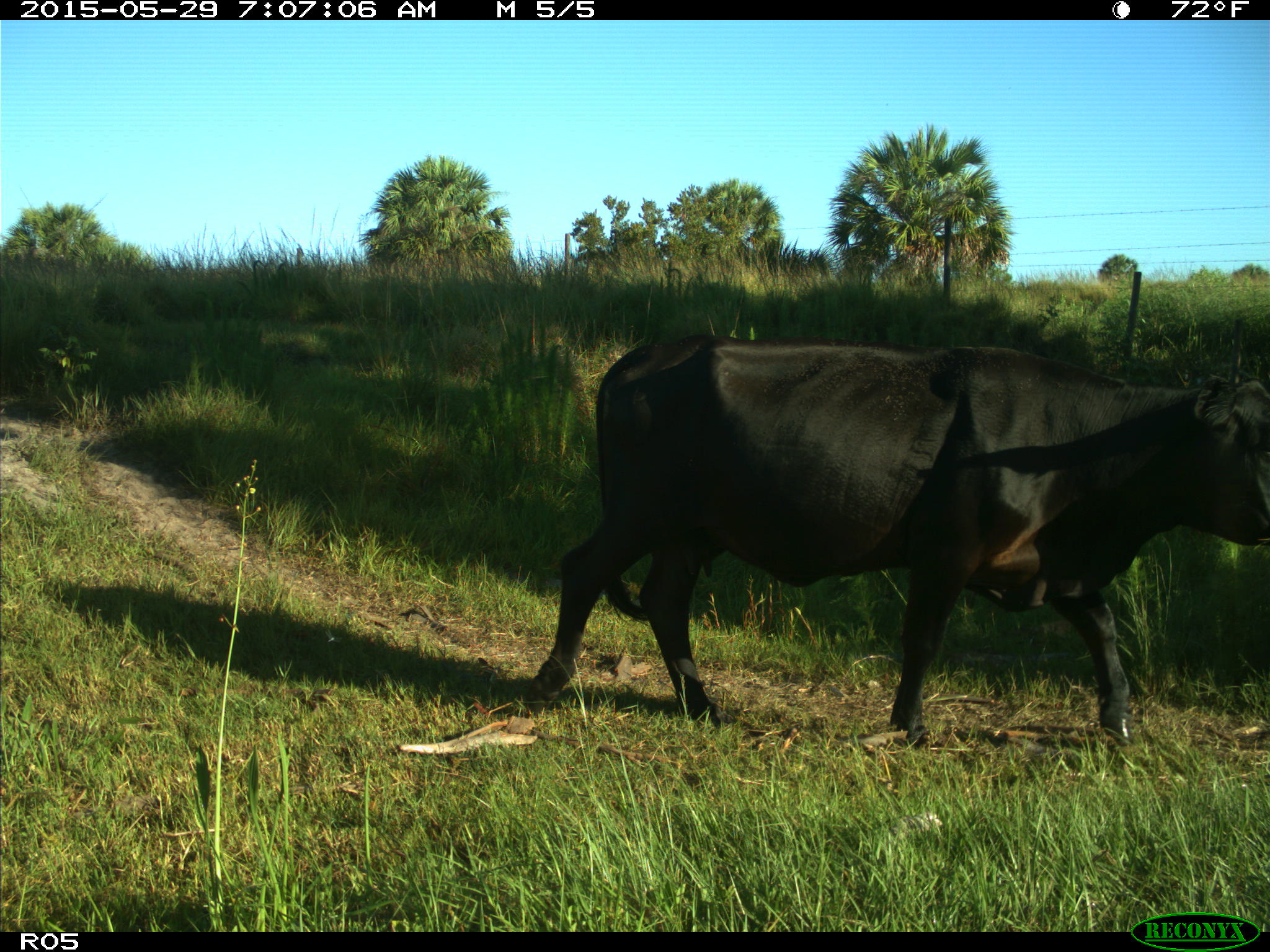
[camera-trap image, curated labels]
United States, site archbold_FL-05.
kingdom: Animalia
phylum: Chordata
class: Mammalia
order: Artiodactyla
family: Bovidae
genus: Bos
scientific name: Bos taurus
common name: domestic cow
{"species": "Bos taurus (domestic cow)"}